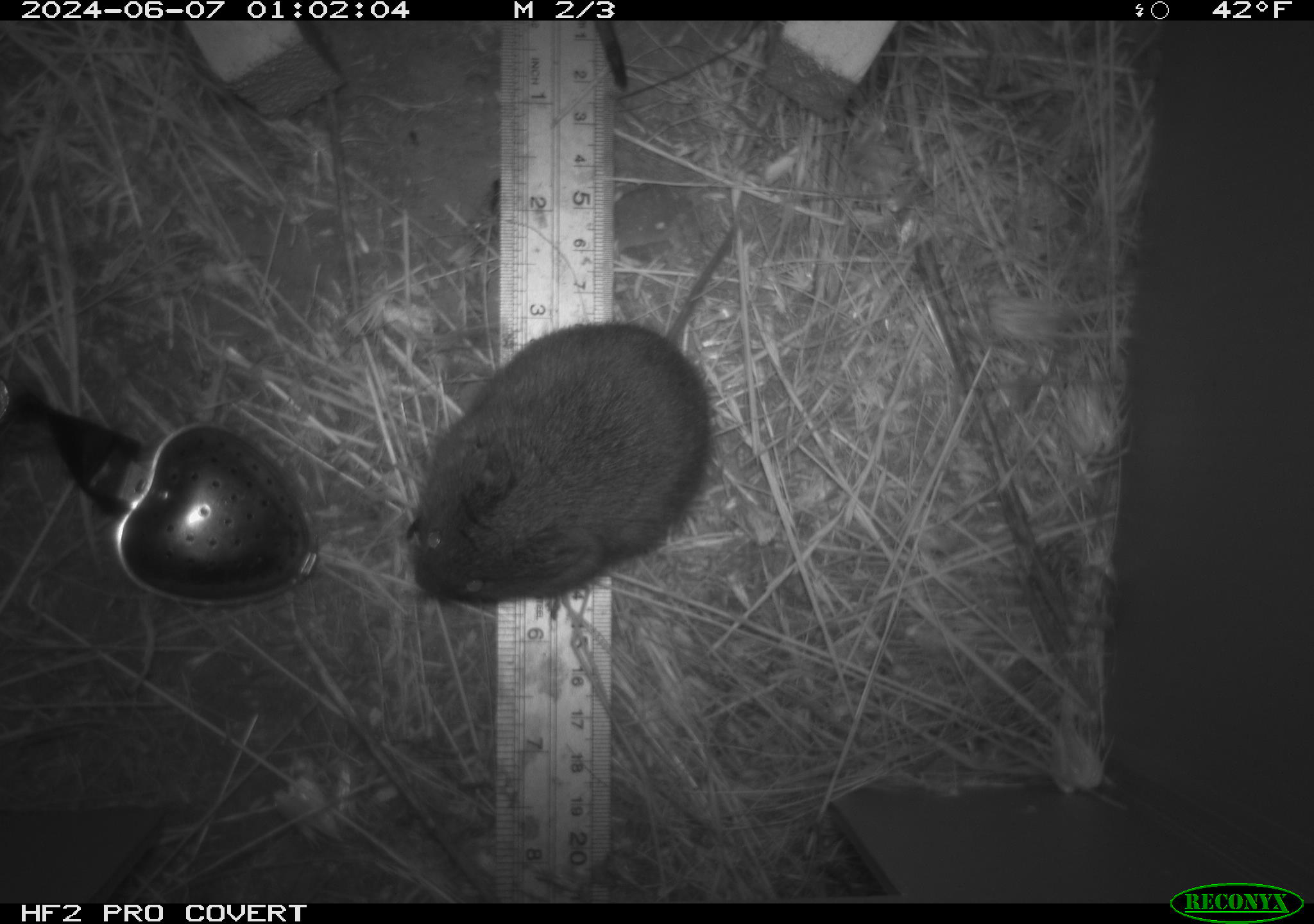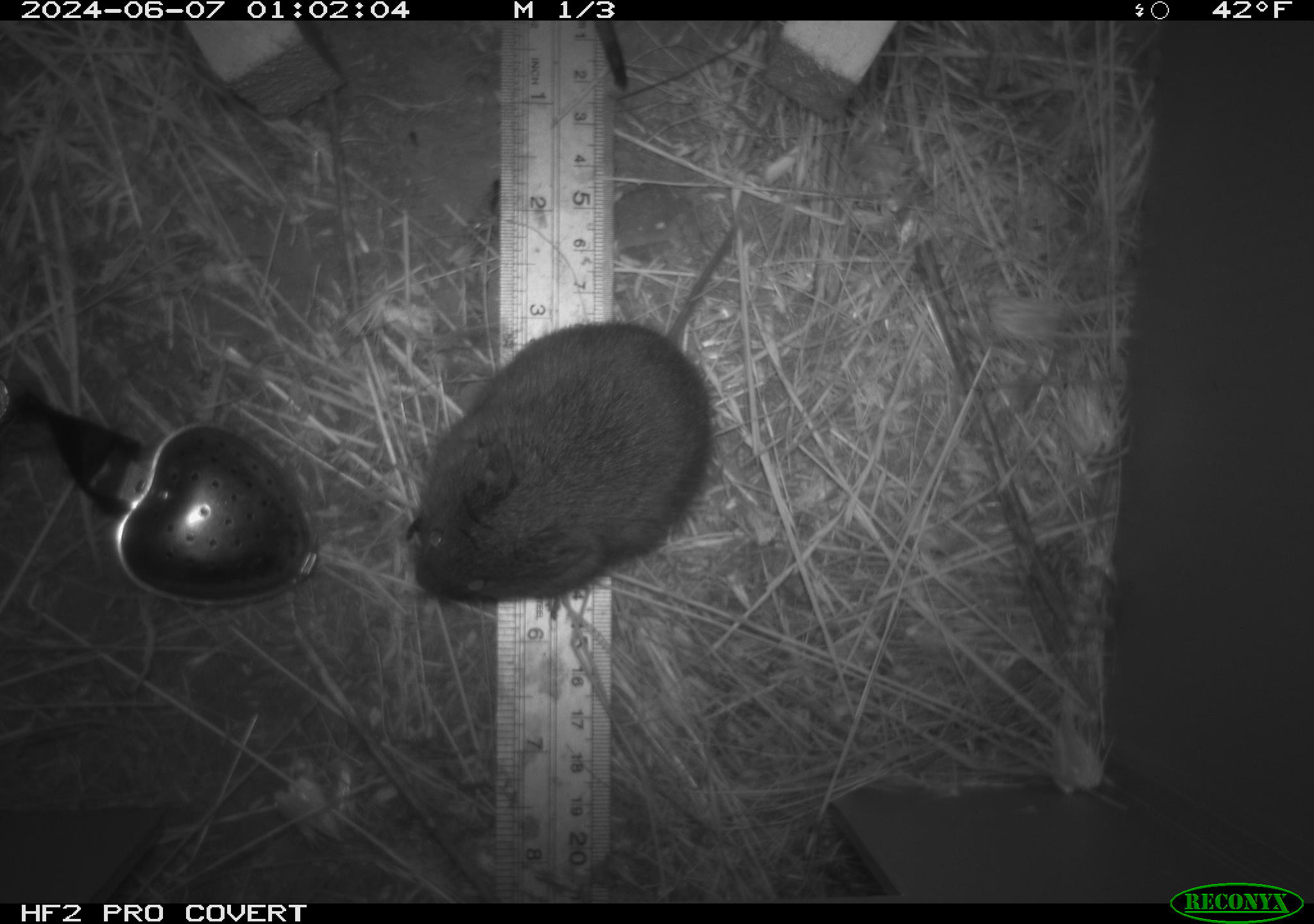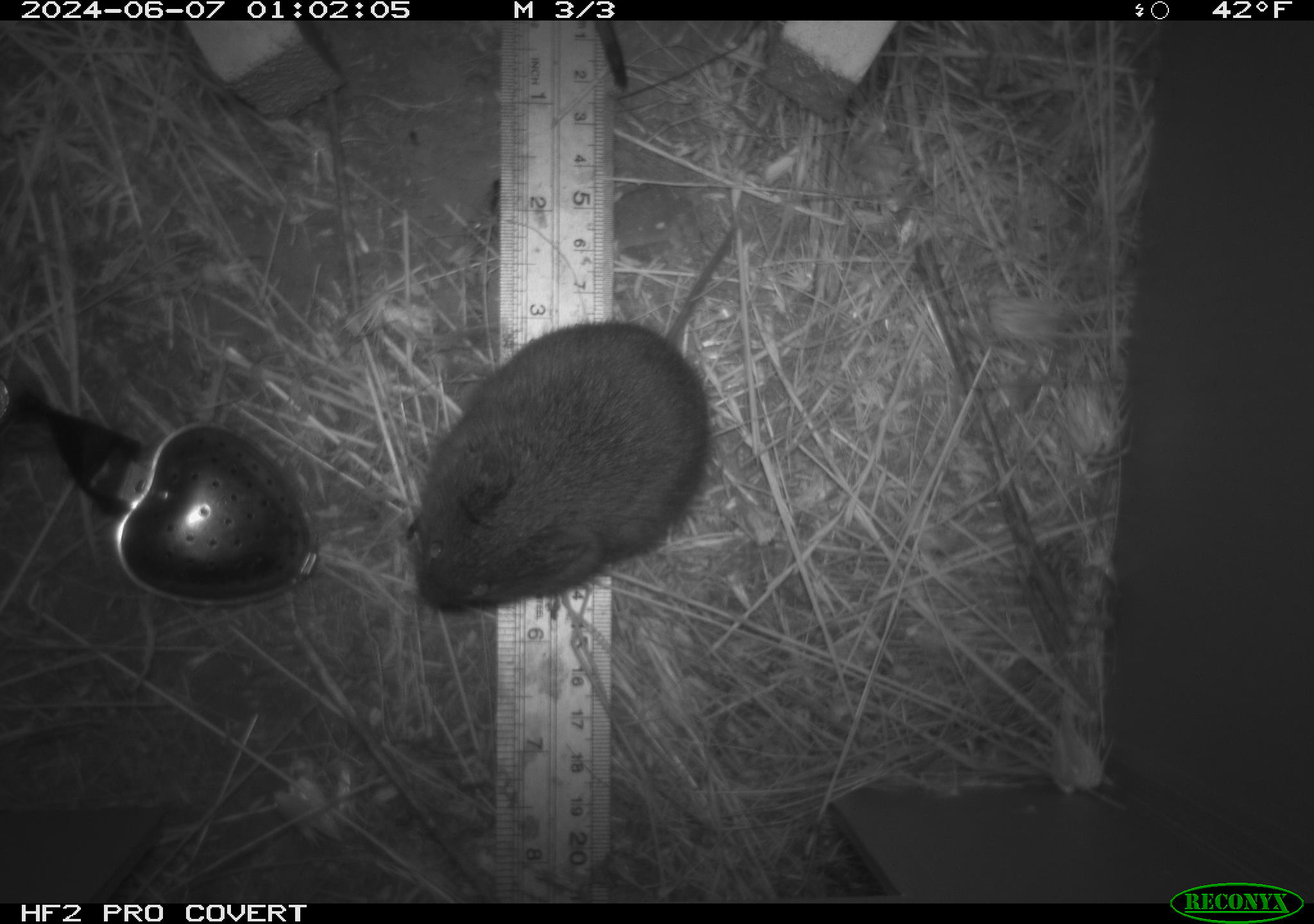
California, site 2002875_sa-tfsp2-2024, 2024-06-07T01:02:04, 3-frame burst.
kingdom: Animalia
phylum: Chordata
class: Mammalia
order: Rodentia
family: Cricetidae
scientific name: Arvicolinae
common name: voles, lemmings, and muskrats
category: arvicolinae subfamily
Arvicolinae subfamily (voles, lemmings, and muskrats) (Arvicolinae).